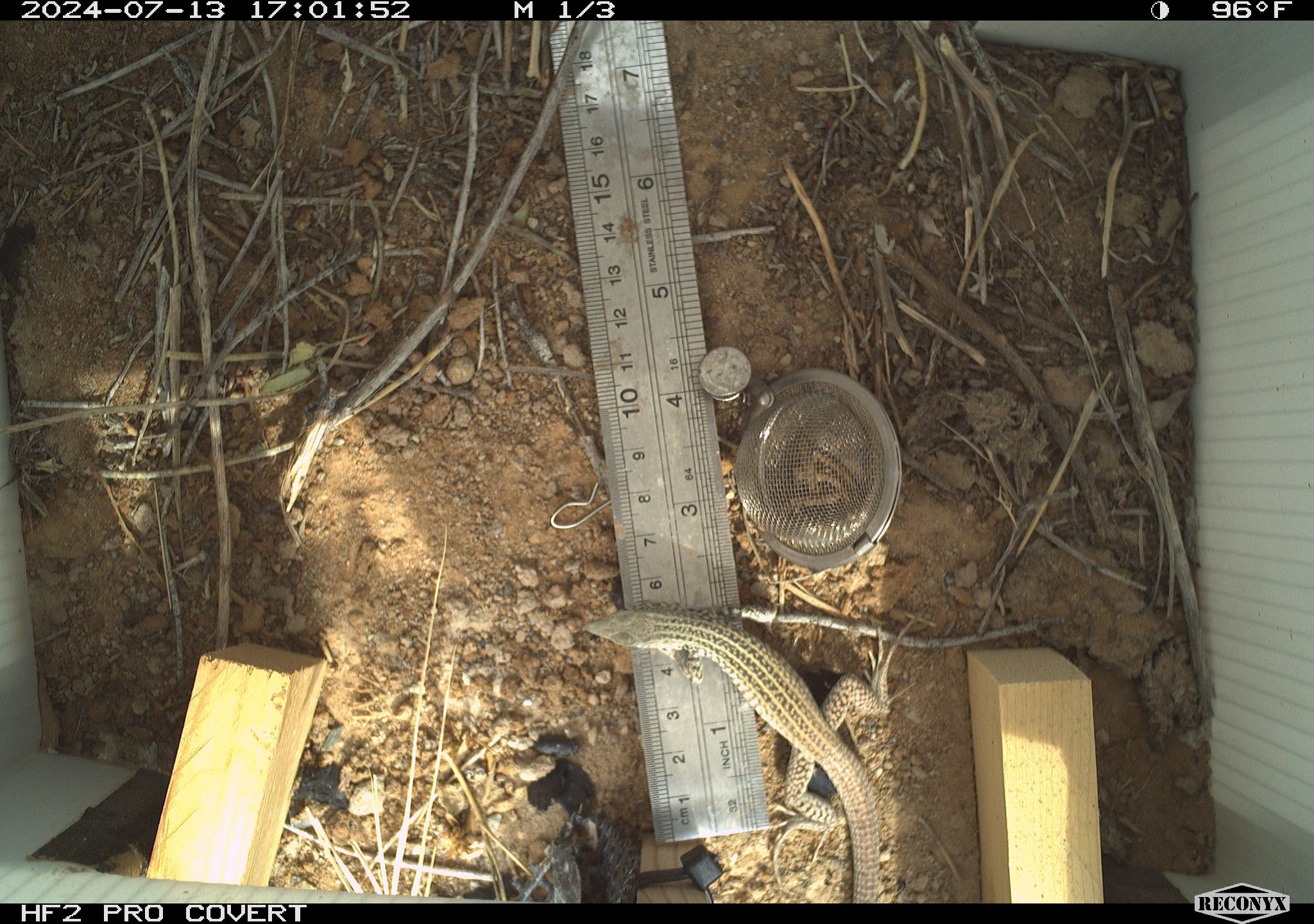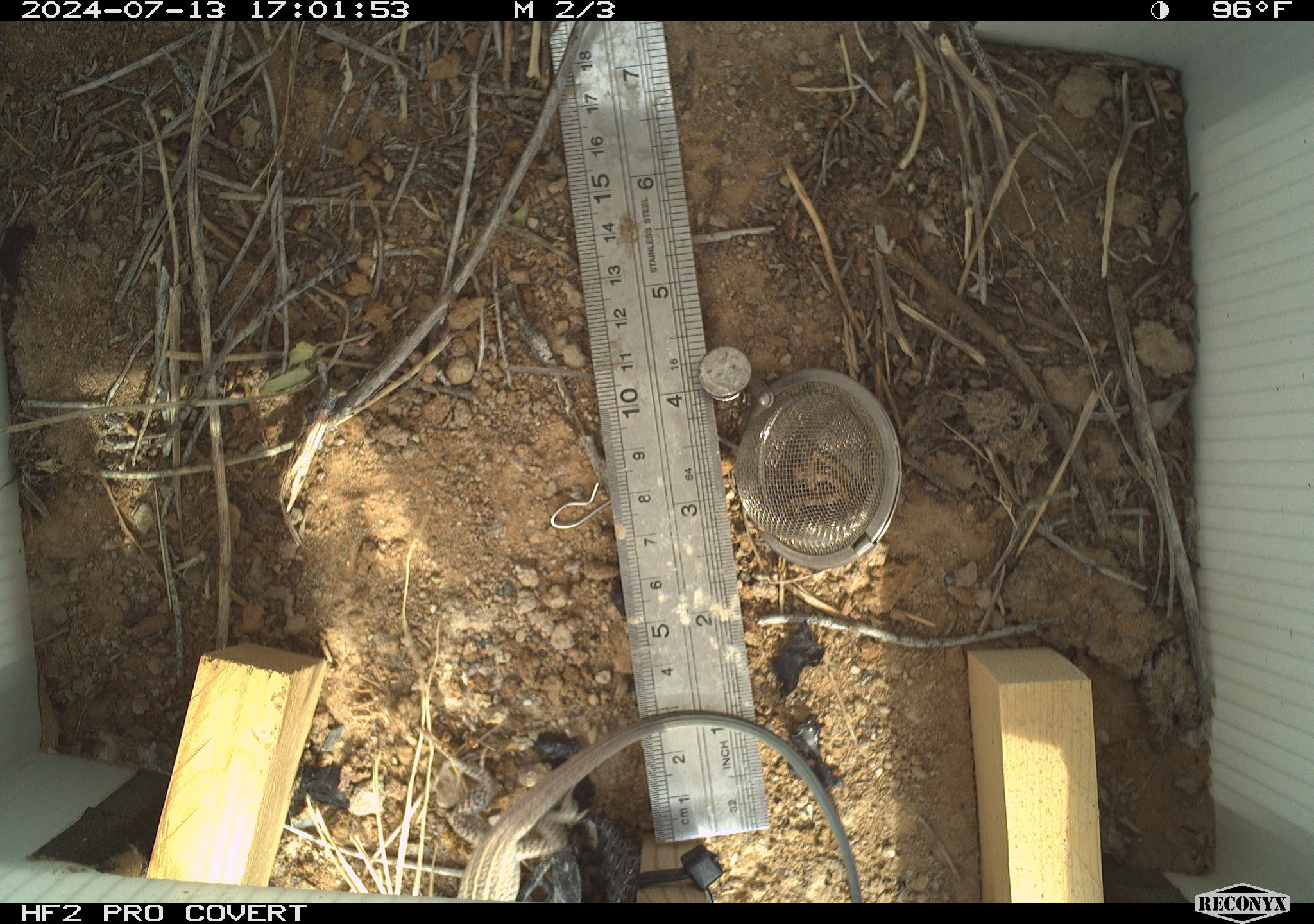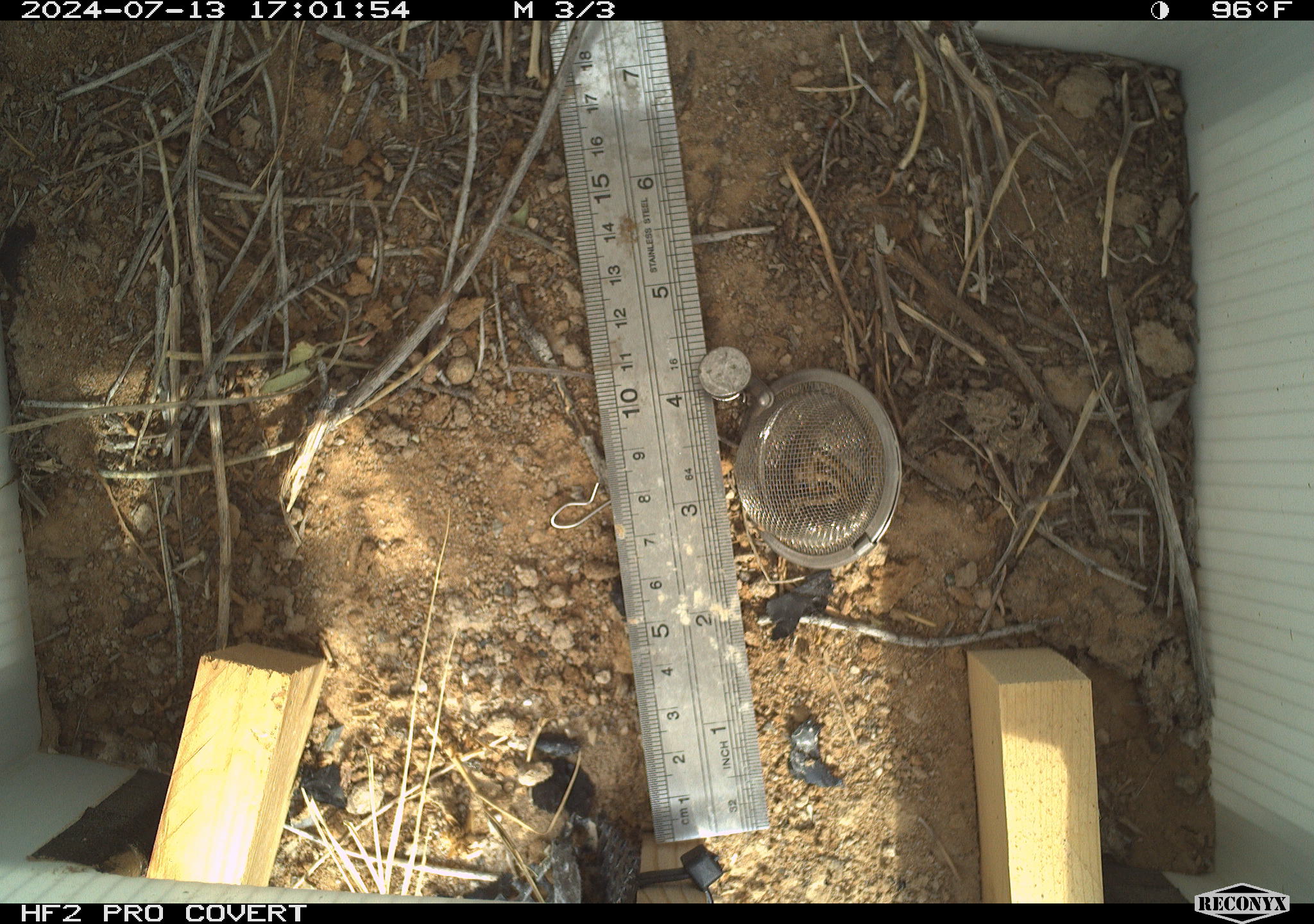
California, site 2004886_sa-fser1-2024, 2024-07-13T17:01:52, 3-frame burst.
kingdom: Animalia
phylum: Chordata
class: Mammalia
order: Rodentia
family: Sciuridae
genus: Ammospermophilus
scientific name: Ammospermophilus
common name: antelope ground squirrels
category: ammospermophilus species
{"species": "ammospermophilus species (antelope ground squirrels) (Ammospermophilus)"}